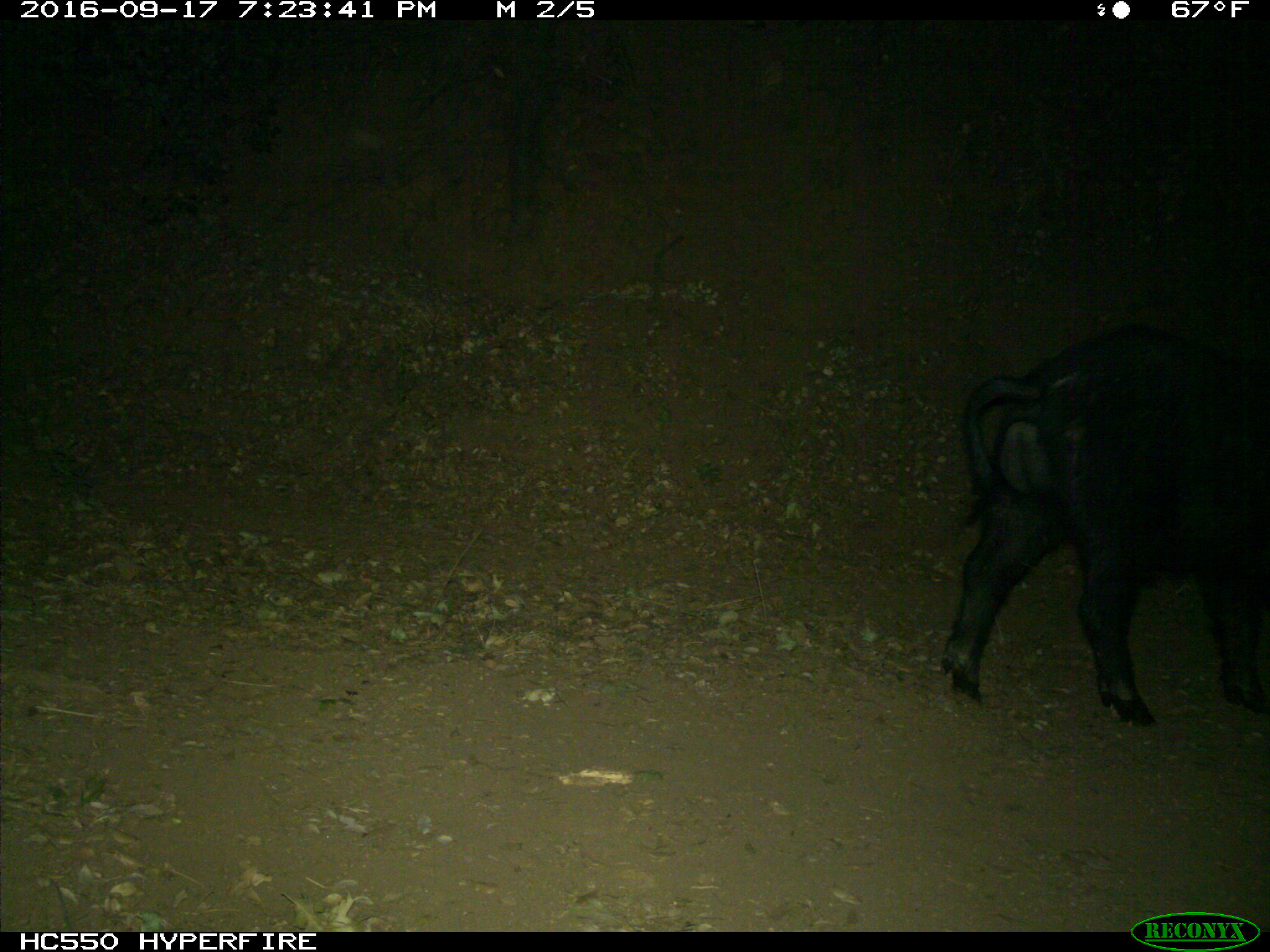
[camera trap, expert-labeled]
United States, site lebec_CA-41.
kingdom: Animalia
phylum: Chordata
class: Mammalia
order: Artiodactyla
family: Suidae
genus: Sus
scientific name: Sus scrofa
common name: wild boar